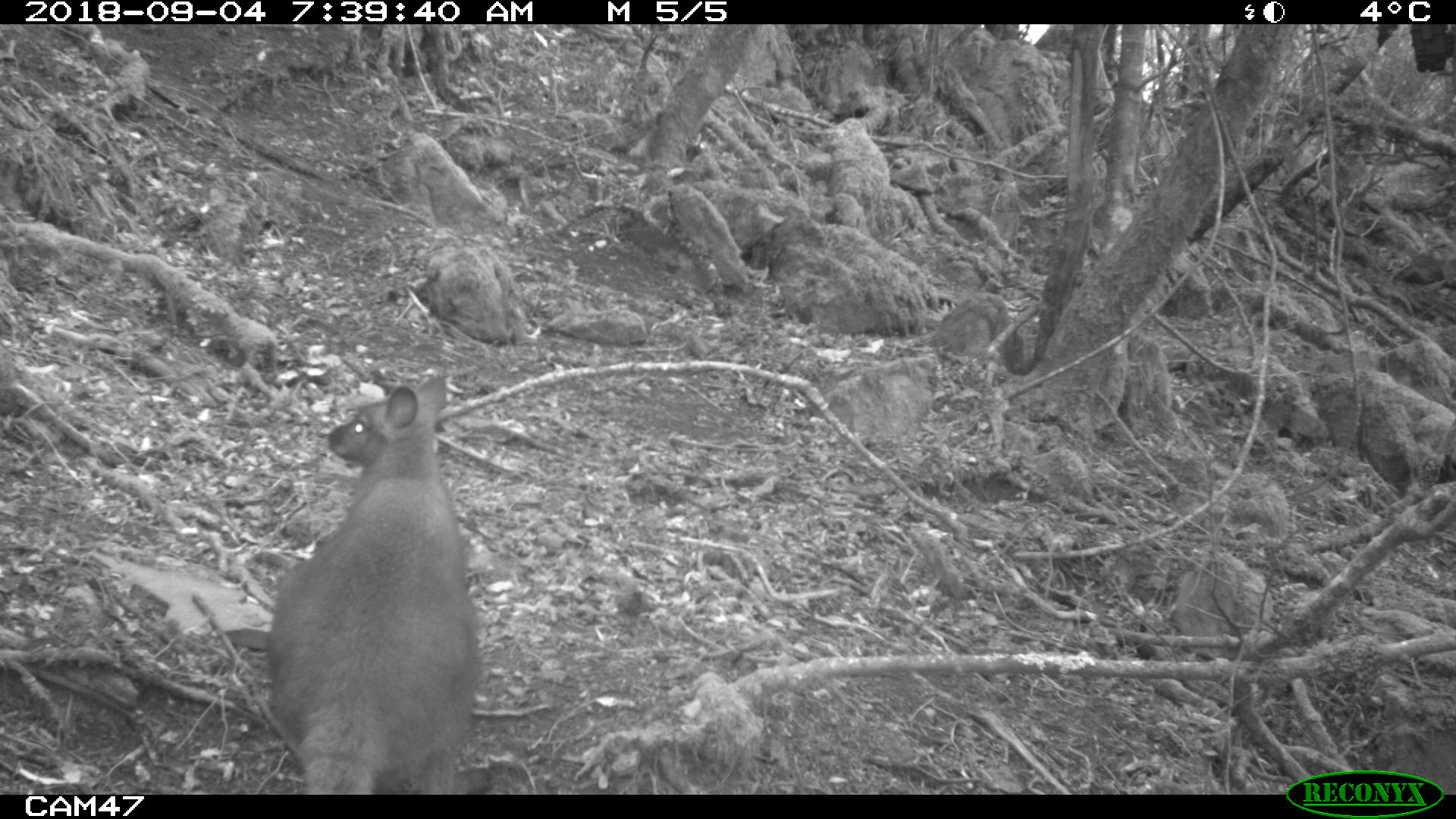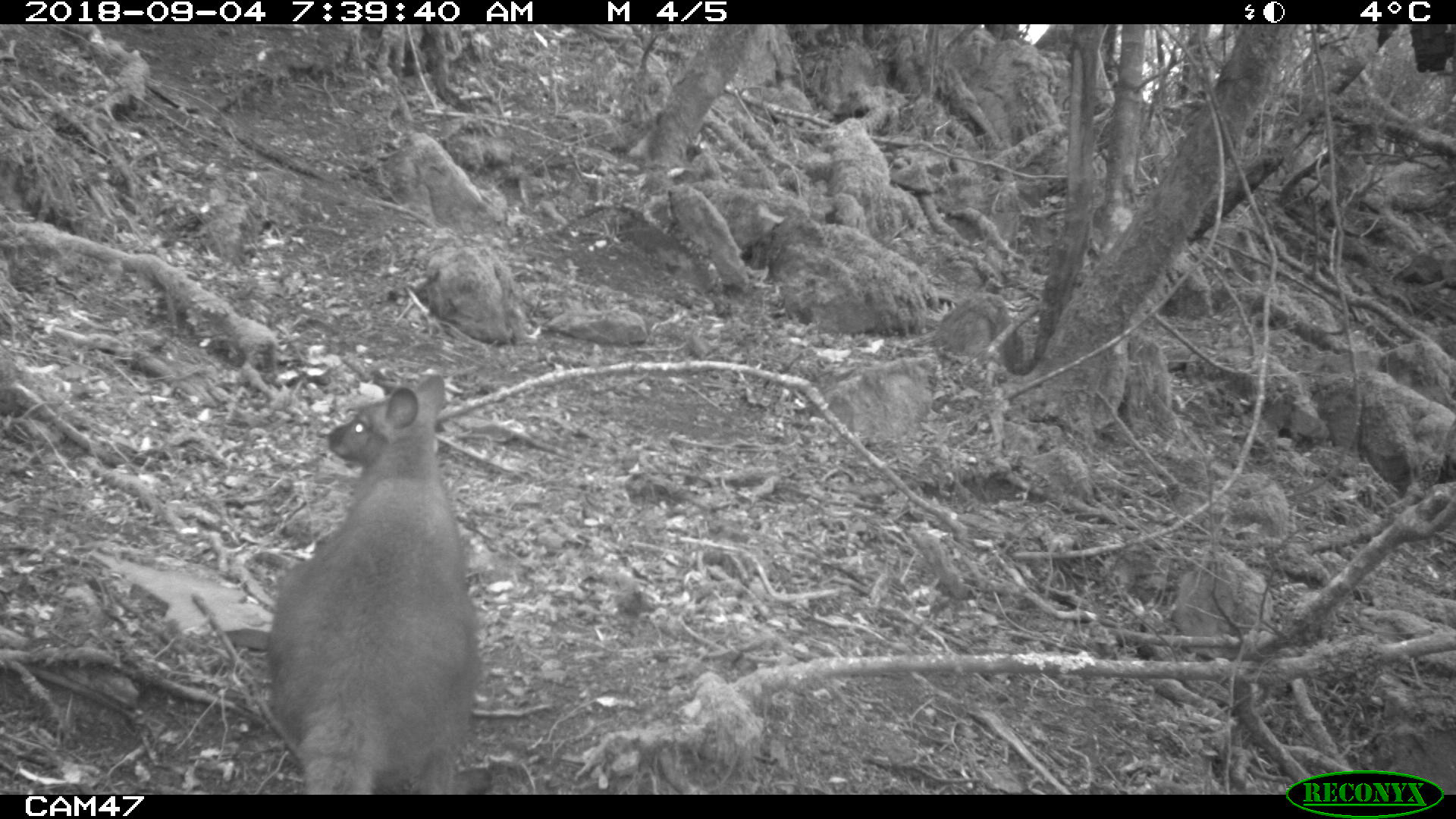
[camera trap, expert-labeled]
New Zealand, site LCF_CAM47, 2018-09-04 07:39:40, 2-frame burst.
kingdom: Animalia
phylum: Chordata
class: Mammalia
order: Diprotodontia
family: Macropodidae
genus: Notamacropus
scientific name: Notamacropus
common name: wallaby